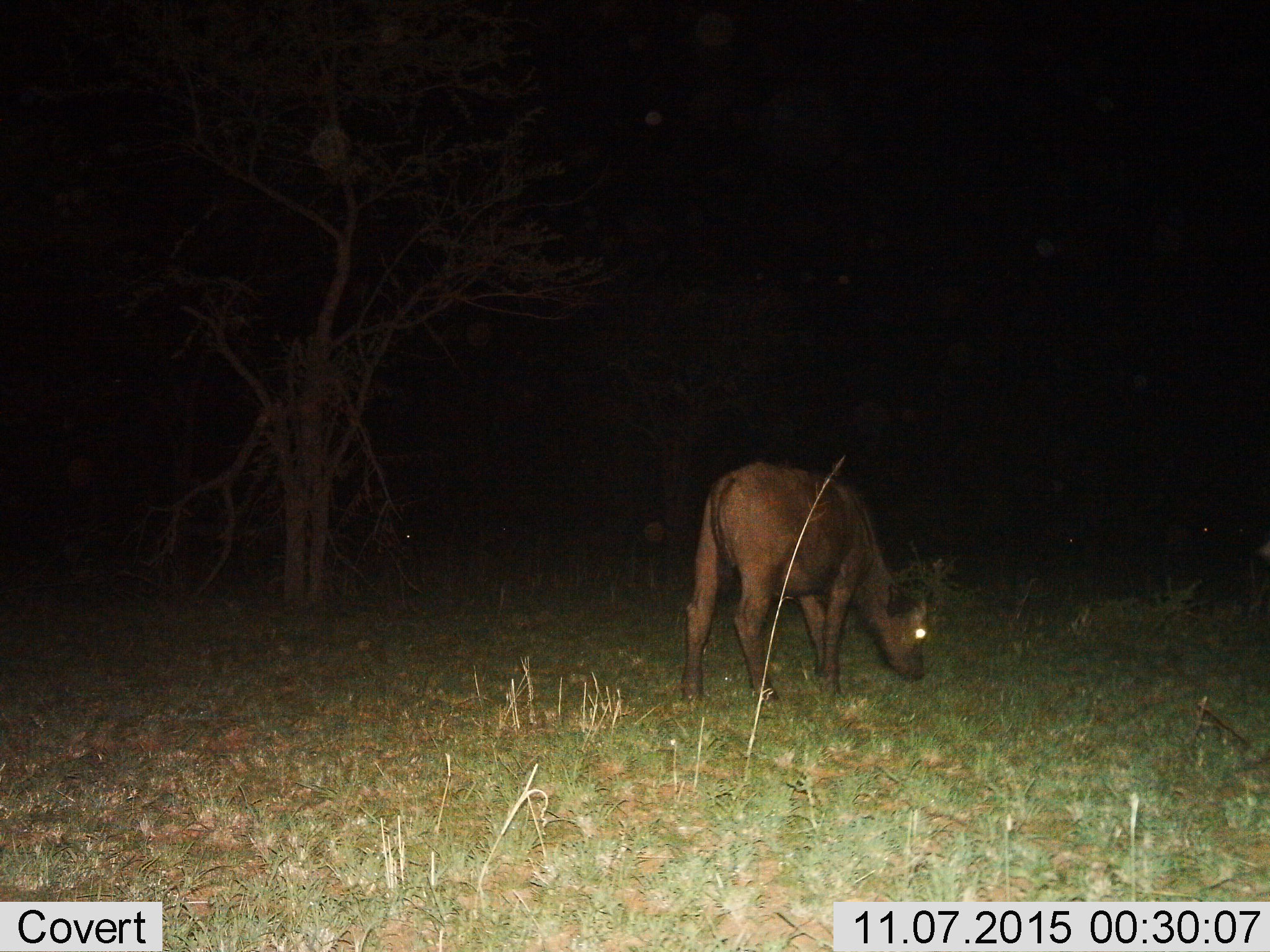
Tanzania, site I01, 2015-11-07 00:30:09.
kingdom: Animalia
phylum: Chordata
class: Mammalia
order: Artiodactyla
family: Bovidae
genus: Syncerus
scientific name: Syncerus caffer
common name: cape buffalo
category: buffalo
Buffalo (cape buffalo) (Syncerus caffer), count 4. Behavior (volunteer vote fractions): standing 50%, resting 0%, moving 17%, interacting 0%. Young present (vote fraction): 33%. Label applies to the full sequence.